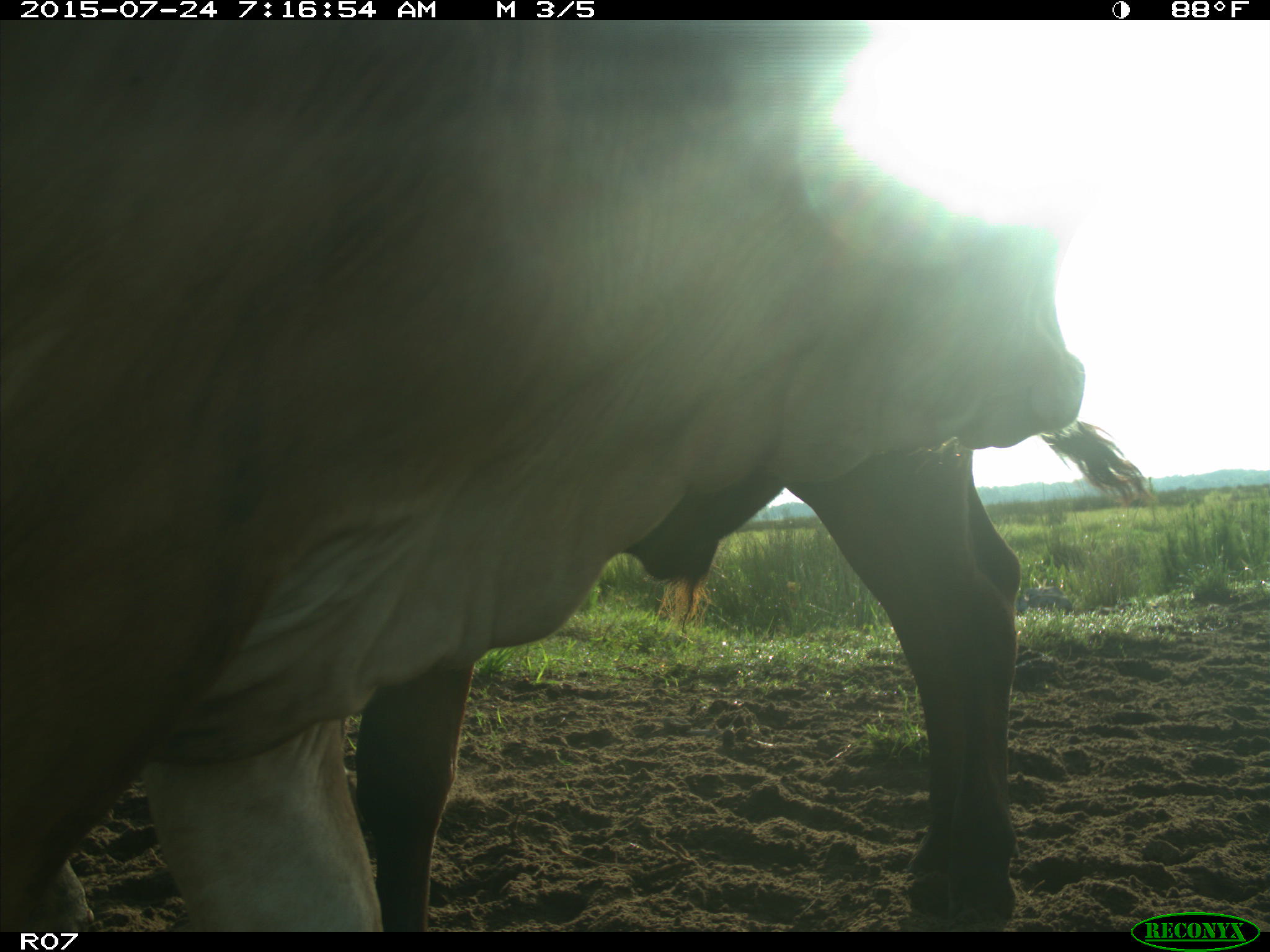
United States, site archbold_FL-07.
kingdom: Animalia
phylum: Chordata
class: Mammalia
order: Artiodactyla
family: Bovidae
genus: Bos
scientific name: Bos taurus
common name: domestic cow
Bos taurus (domestic cow).